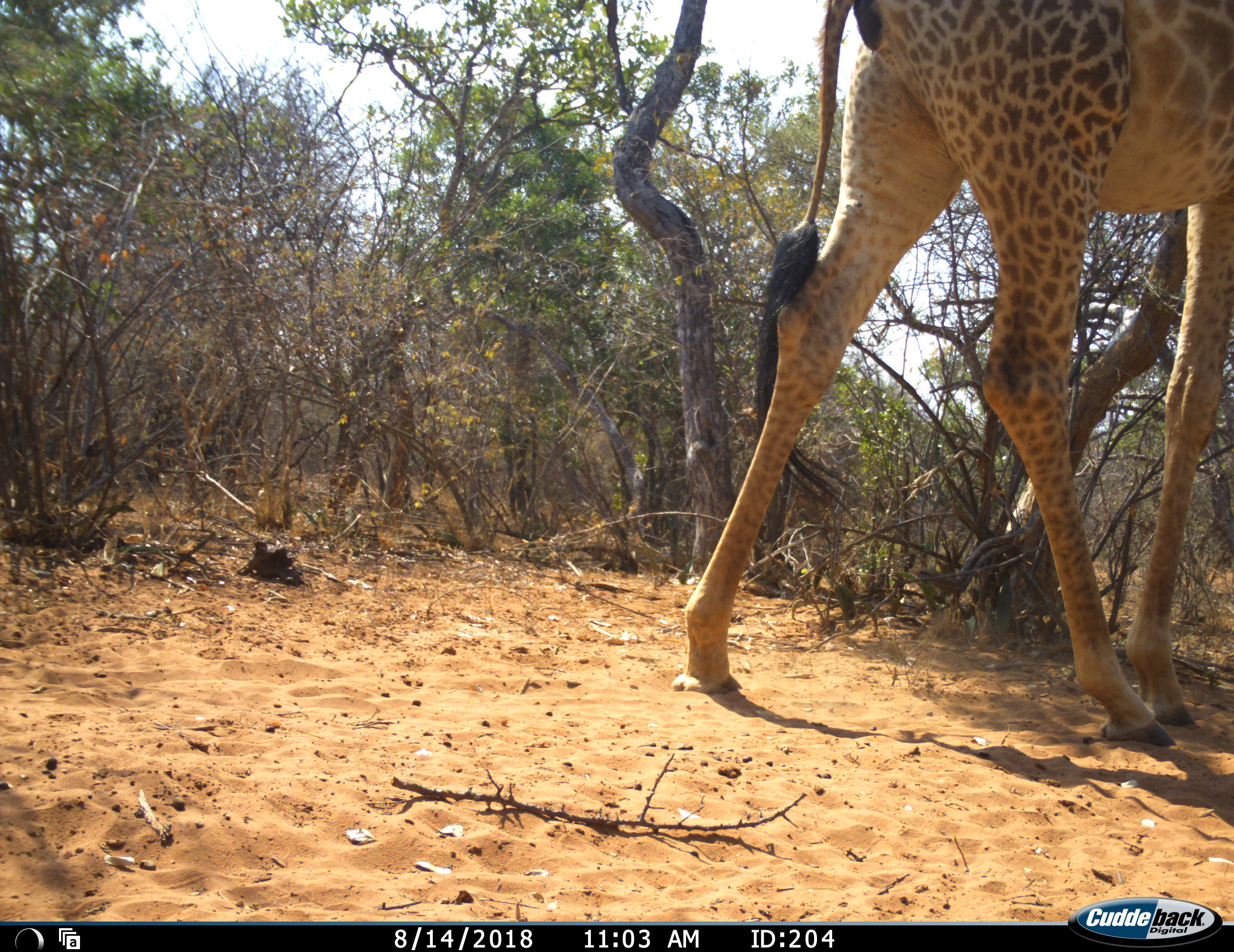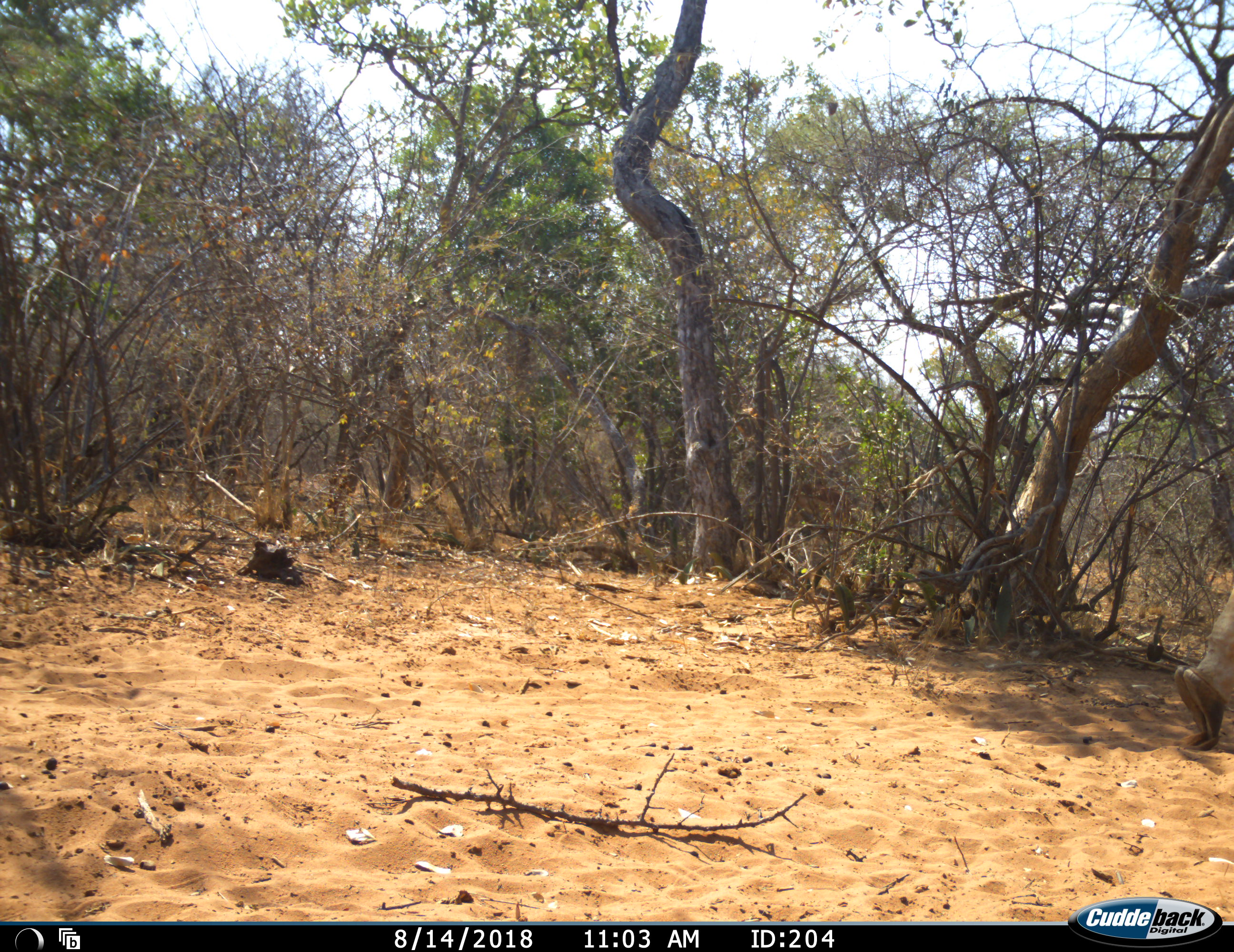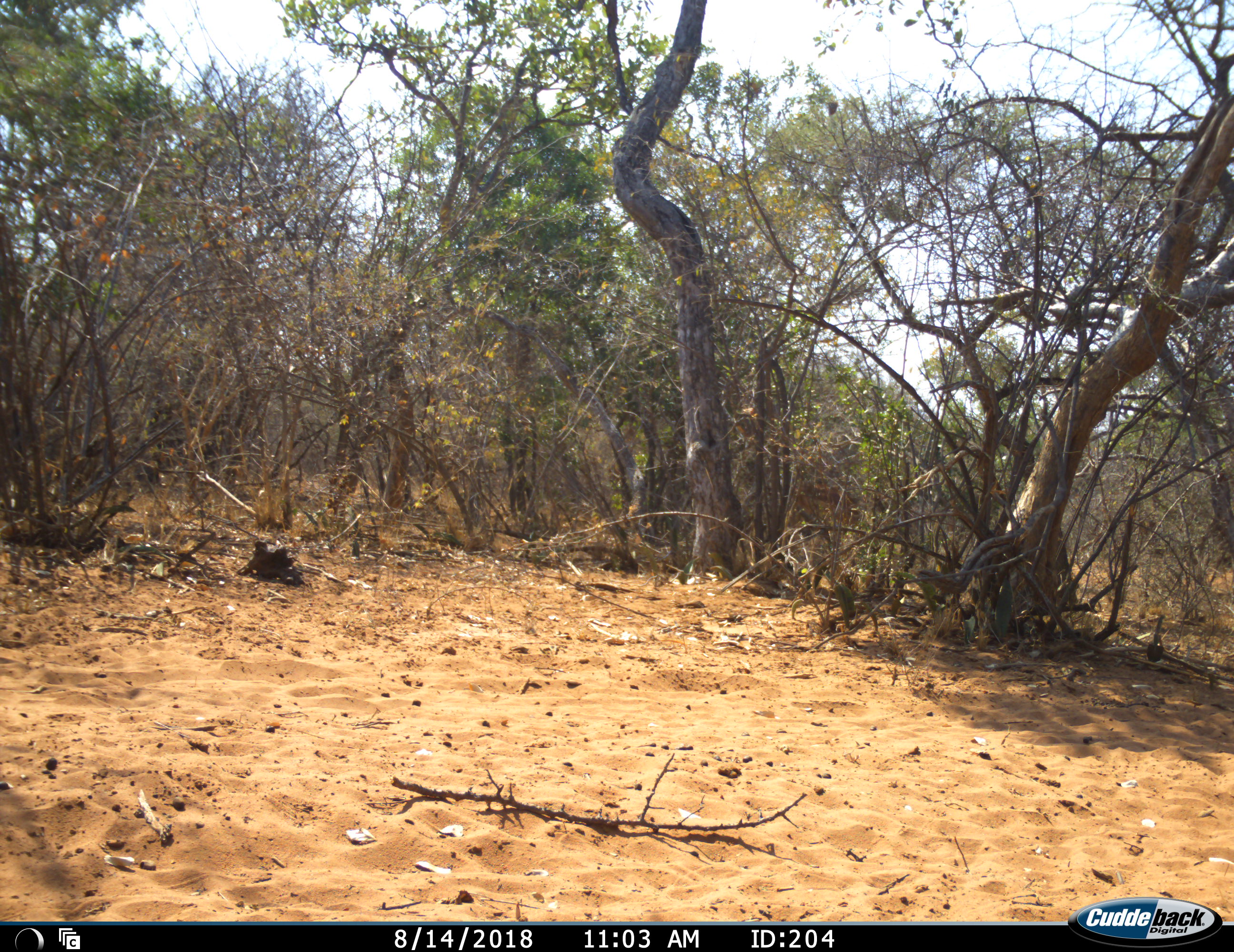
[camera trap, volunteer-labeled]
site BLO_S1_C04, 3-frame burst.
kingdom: Animalia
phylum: Chordata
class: Mammalia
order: Artiodactyla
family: Giraffidae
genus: Giraffa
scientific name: Giraffa camelopardalis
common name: giraffe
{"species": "giraffe (Giraffa camelopardalis)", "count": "1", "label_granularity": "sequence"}